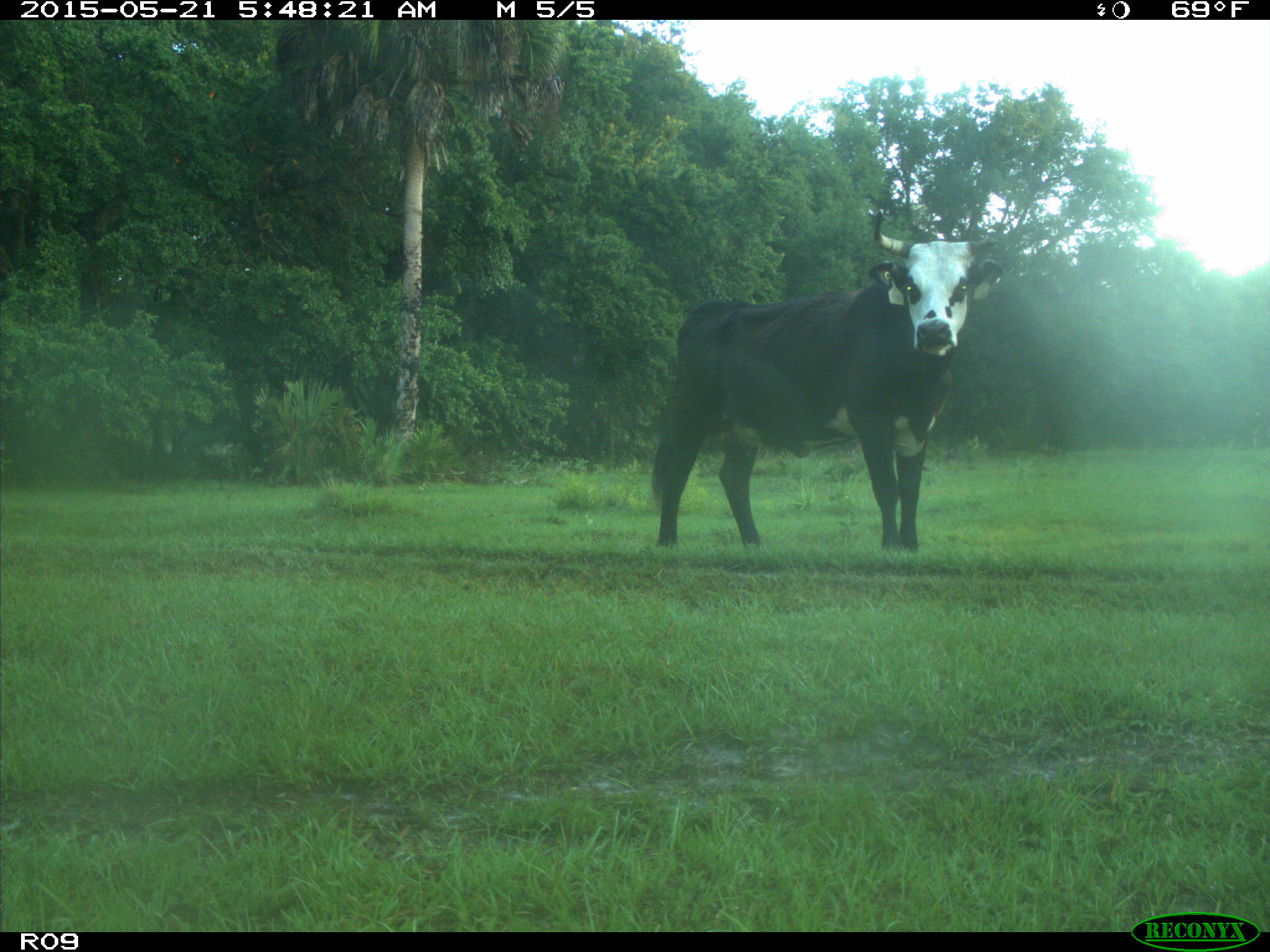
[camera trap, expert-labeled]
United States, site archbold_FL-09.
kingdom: Animalia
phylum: Chordata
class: Mammalia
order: Artiodactyla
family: Bovidae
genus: Bos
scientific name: Bos taurus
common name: domestic cow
Bos taurus (domestic cow).